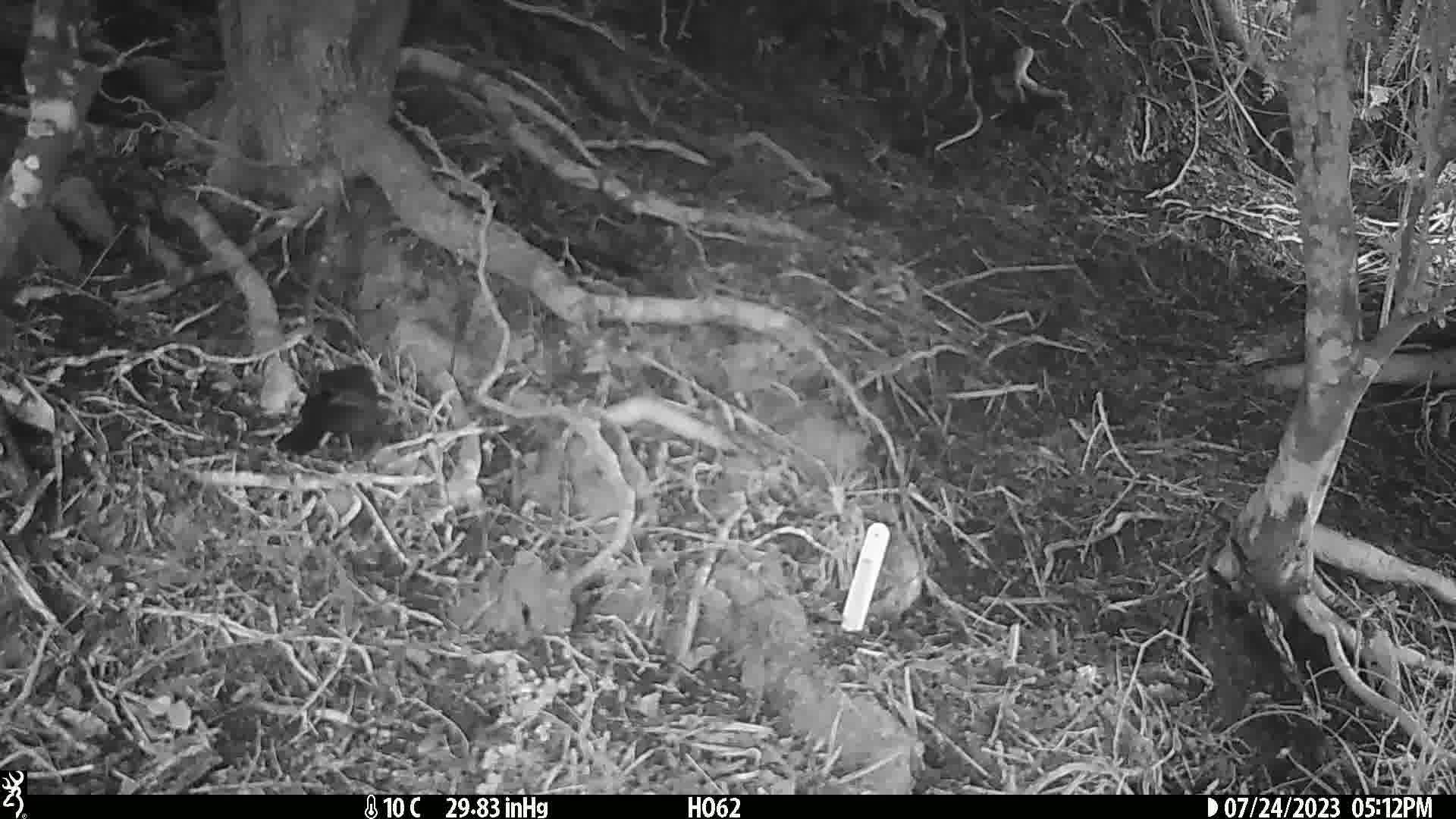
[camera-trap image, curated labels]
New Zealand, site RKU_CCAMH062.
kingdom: Animalia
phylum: Chordata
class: Aves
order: Passeriformes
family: Turdidae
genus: Turdus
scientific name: Turdus merula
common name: eurasian blackbird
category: blackbird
Blackbird (eurasian blackbird) (Turdus merula).